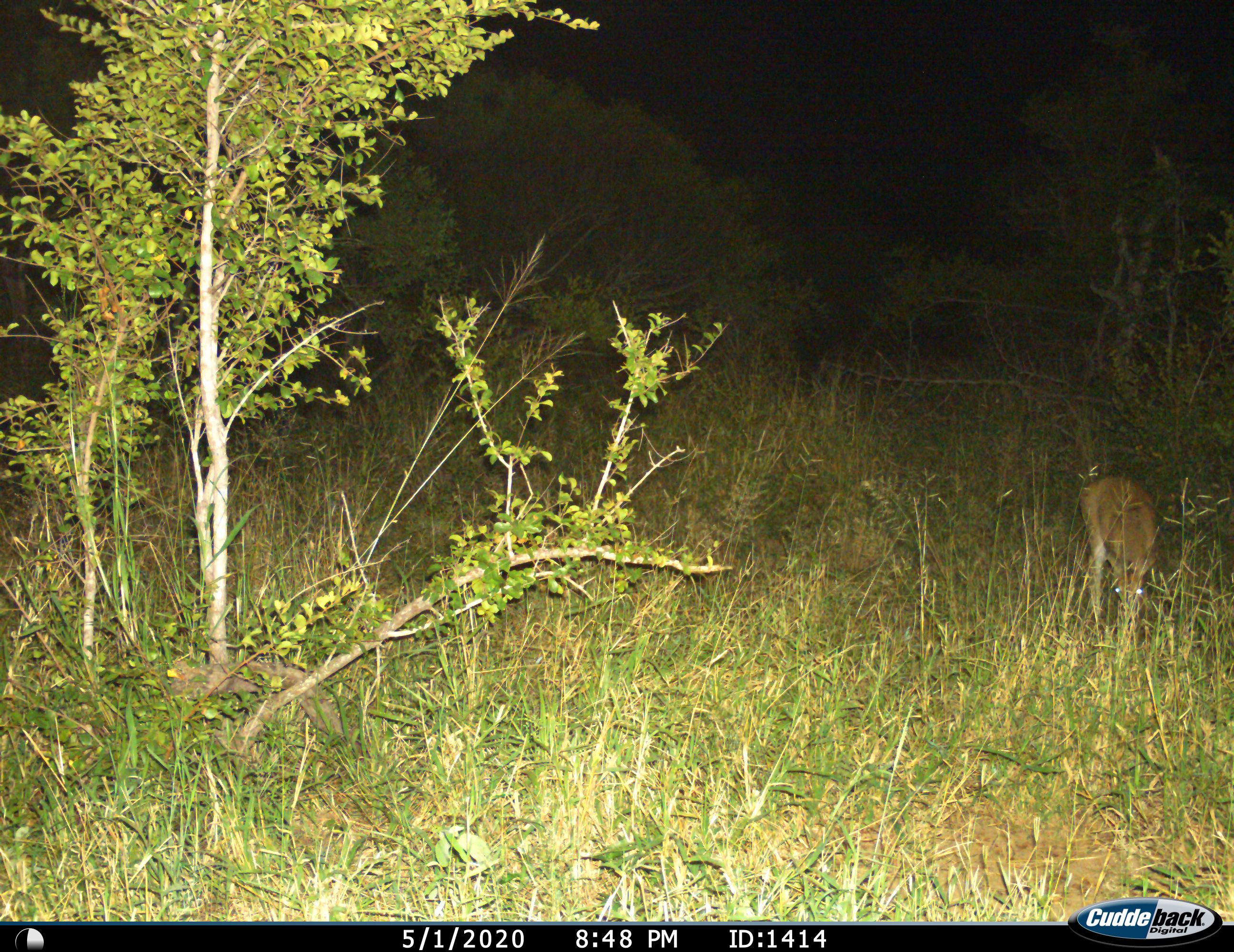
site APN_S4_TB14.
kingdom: Animalia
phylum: Chordata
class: Mammalia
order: Artiodactyla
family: Bovidae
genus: Sylvicapra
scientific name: Sylvicapra grimmia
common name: common duiker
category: duikercommongrey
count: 1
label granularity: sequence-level